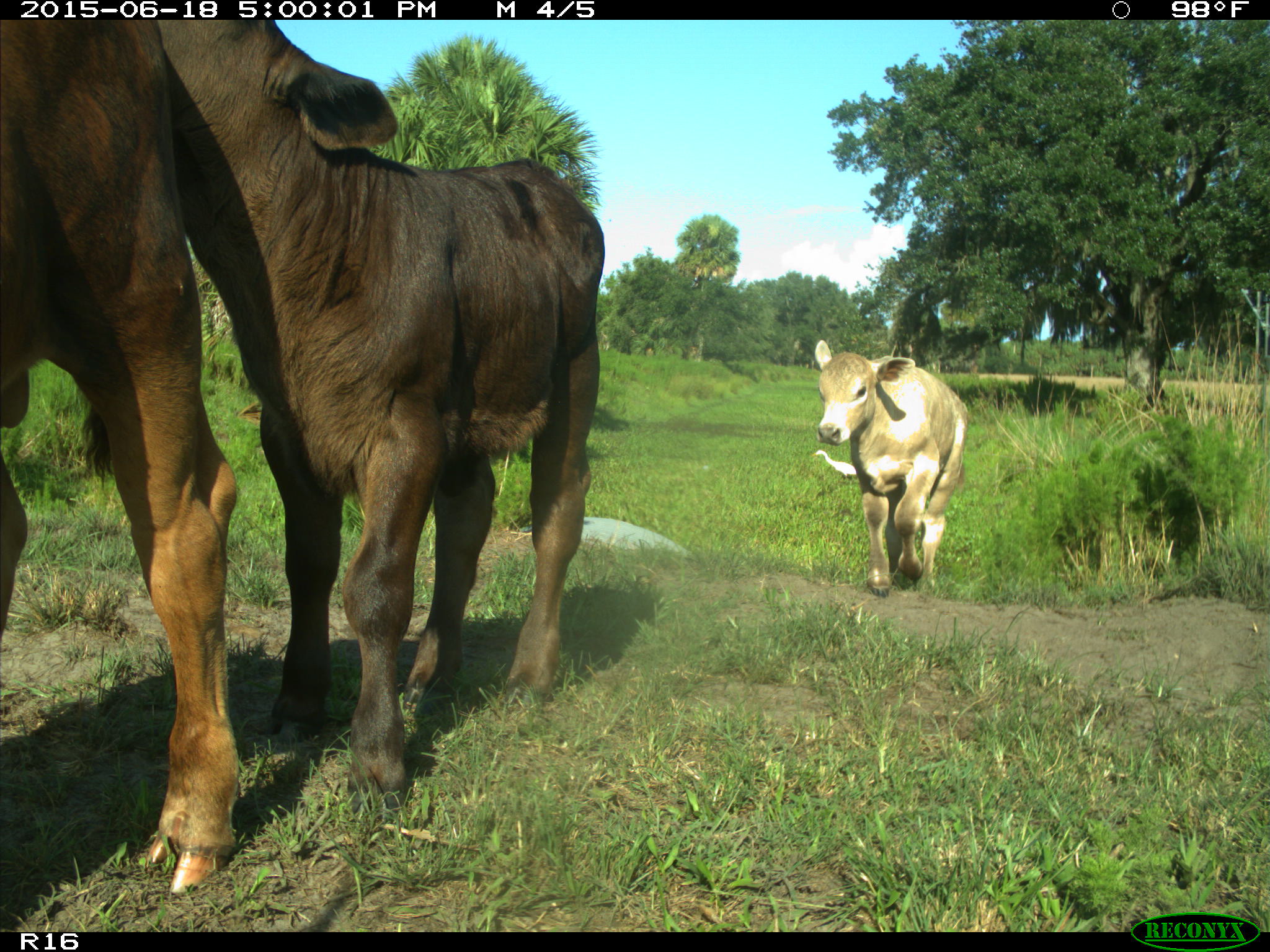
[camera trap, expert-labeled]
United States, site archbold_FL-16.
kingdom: Animalia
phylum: Chordata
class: Mammalia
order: Artiodactyla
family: Bovidae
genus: Bos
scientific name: Bos taurus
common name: domestic cow